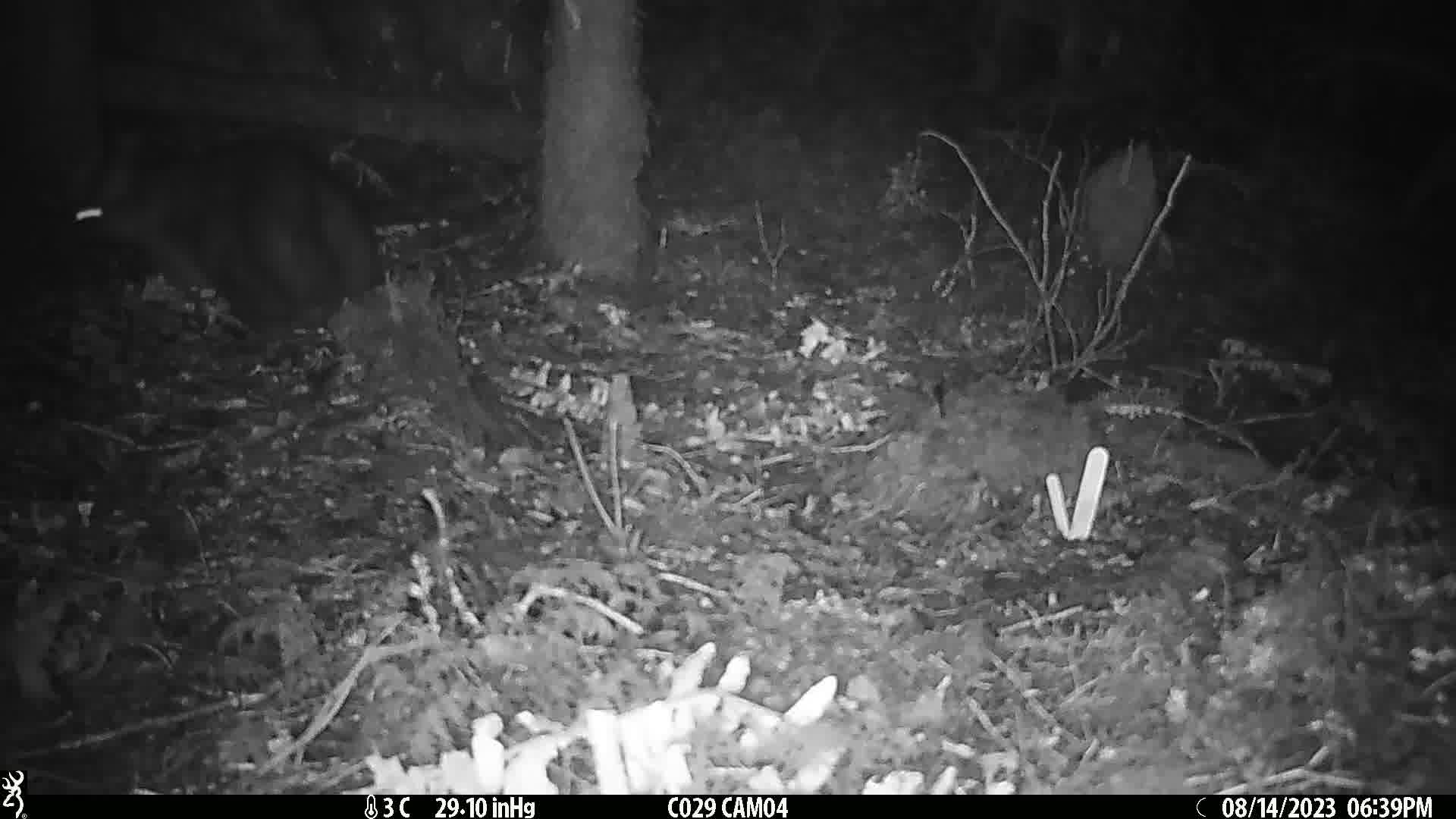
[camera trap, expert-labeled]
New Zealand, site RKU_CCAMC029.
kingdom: Animalia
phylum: Chordata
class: Mammalia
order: Diprotodontia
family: Phalangeridae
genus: Trichosurus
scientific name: Trichosurus vulpecula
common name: common brushtail possum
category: possum